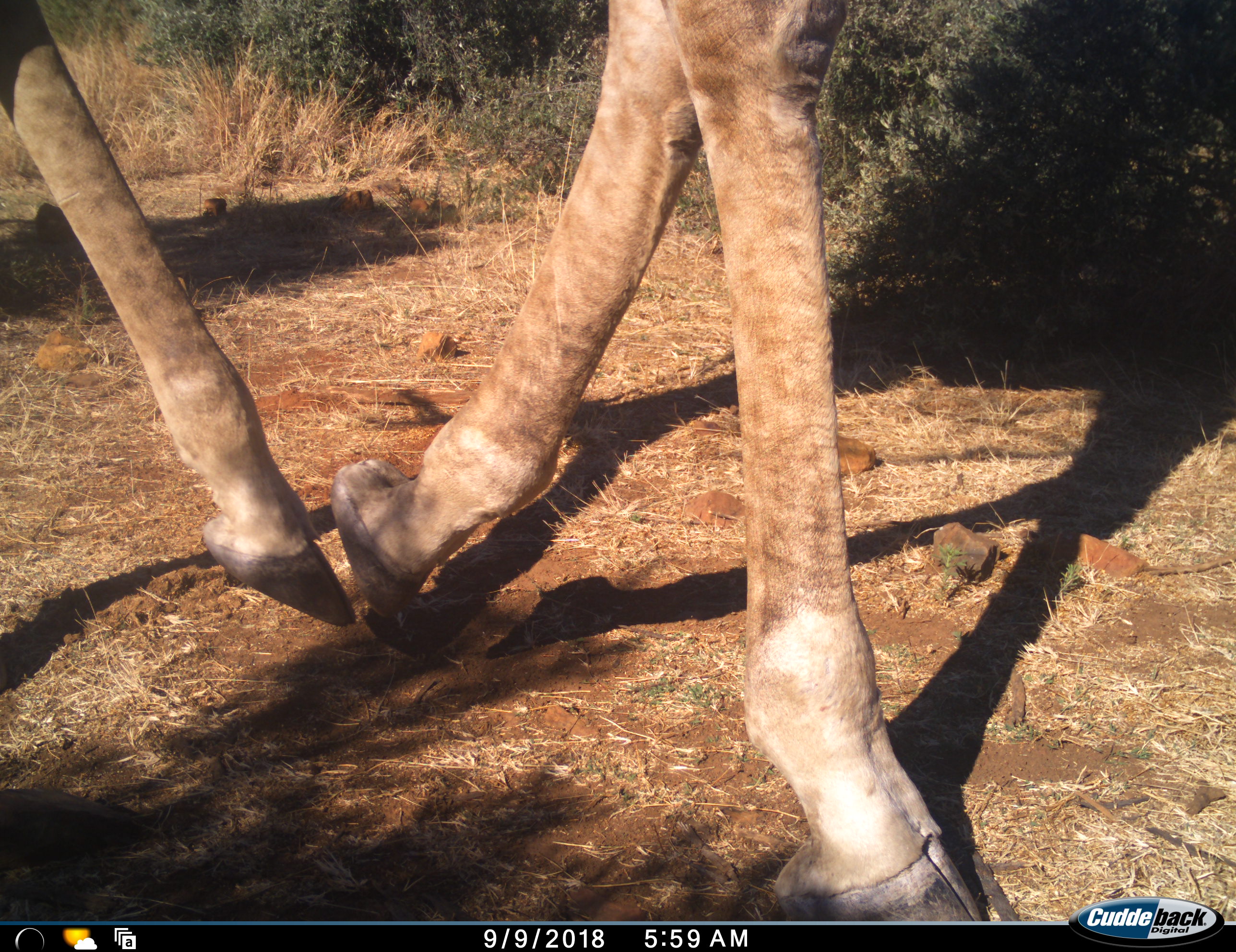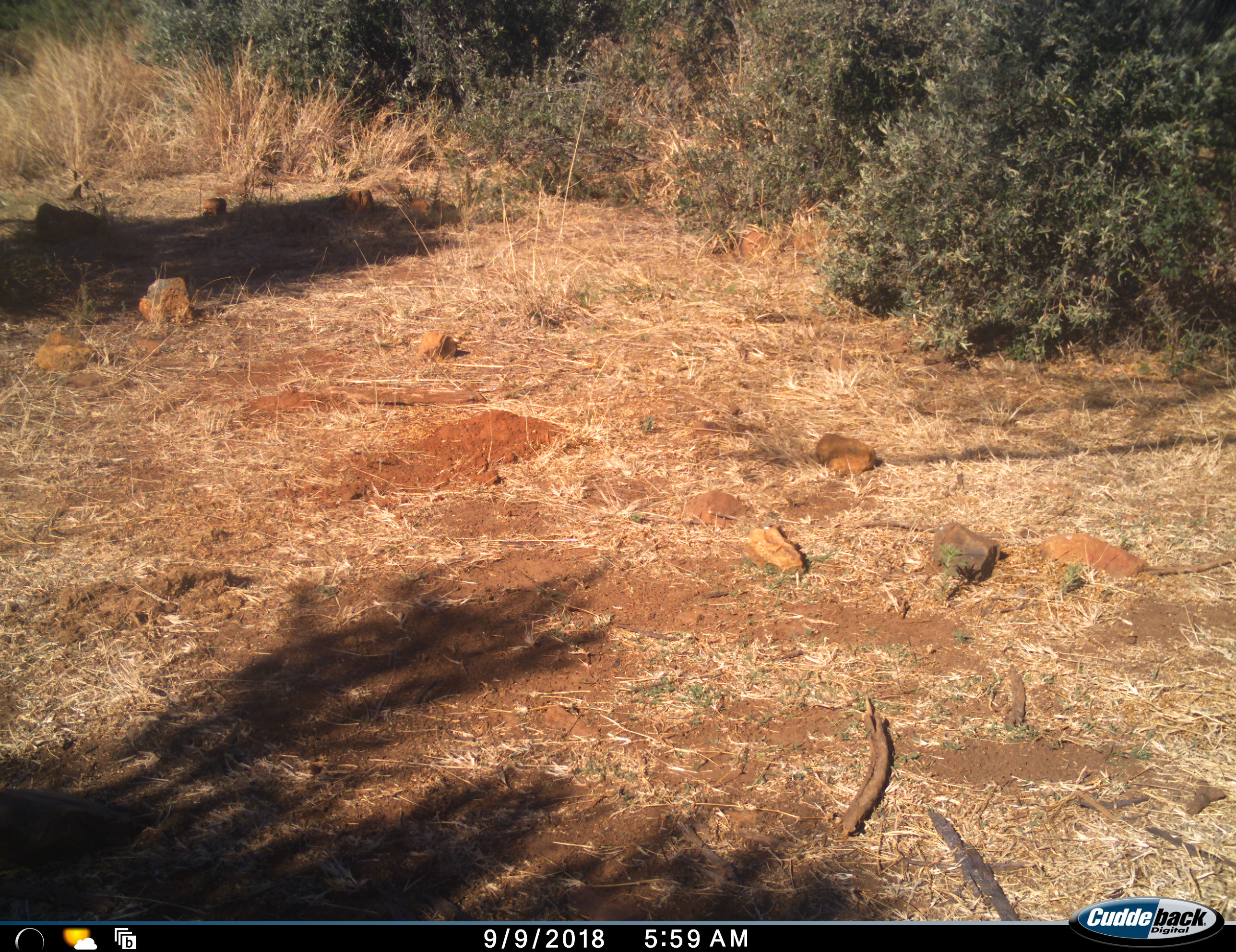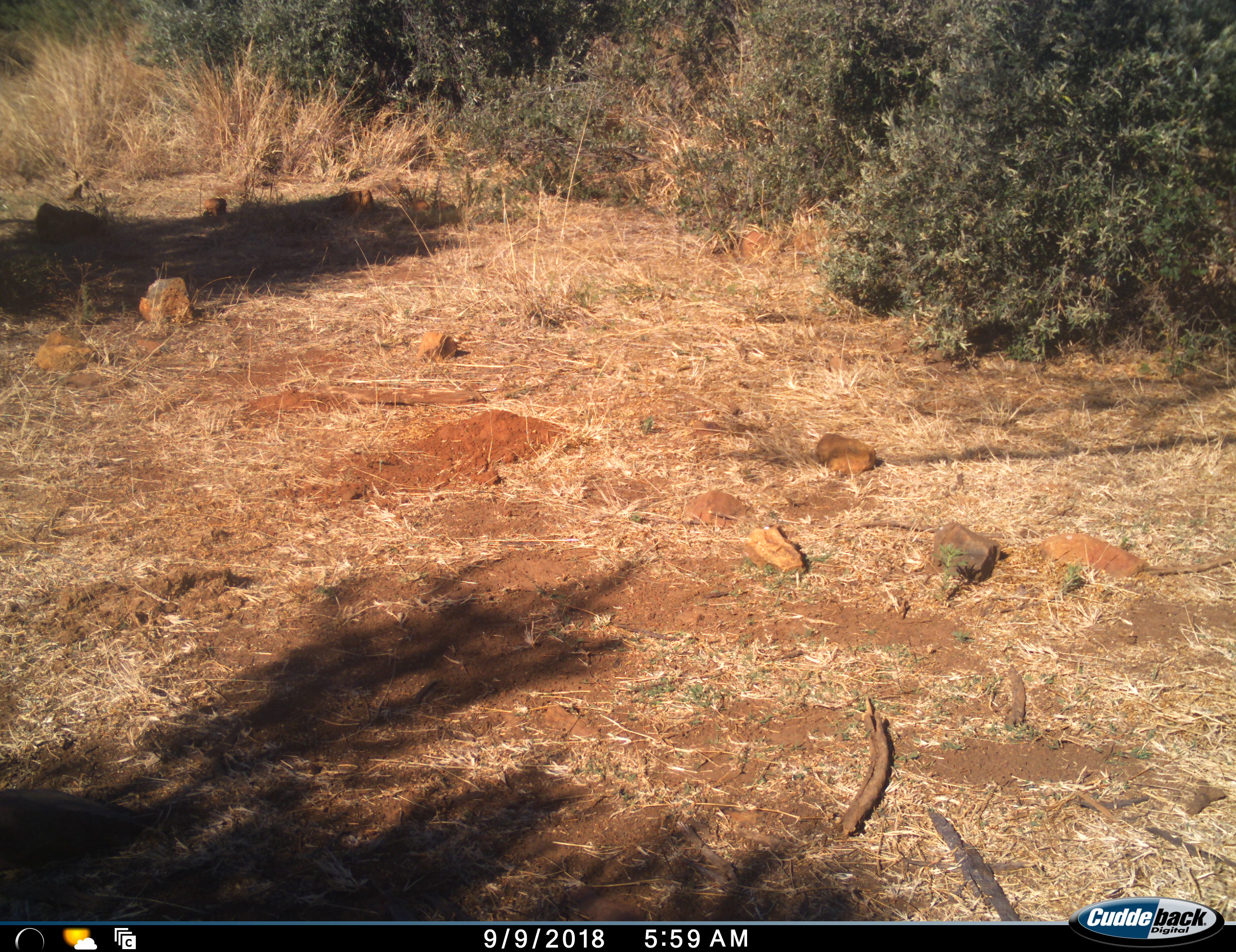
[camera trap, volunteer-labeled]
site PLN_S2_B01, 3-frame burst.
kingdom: Animalia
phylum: Chordata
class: Mammalia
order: Artiodactyla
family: Giraffidae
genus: Giraffa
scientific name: Giraffa camelopardalis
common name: giraffe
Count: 1.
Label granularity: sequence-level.